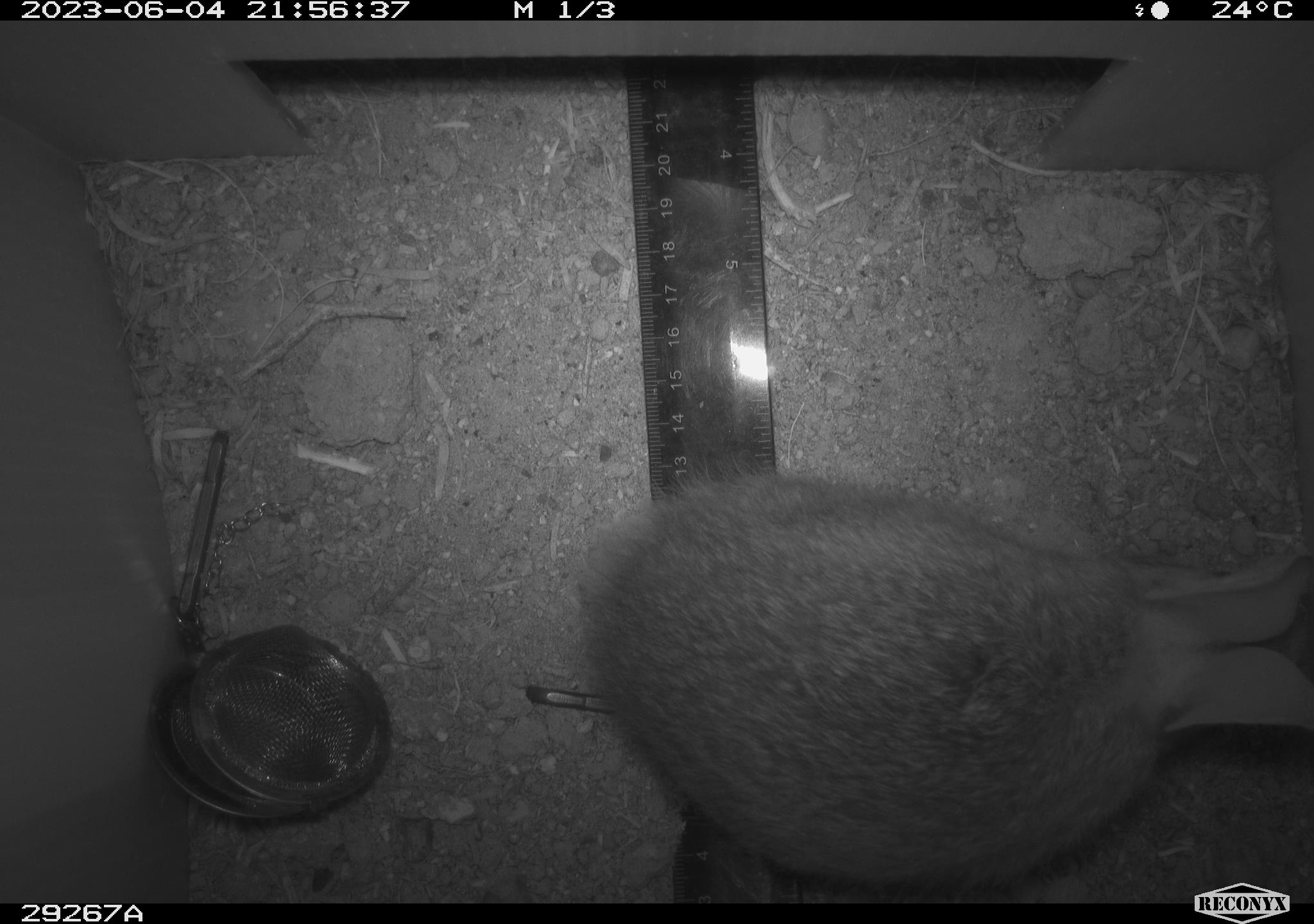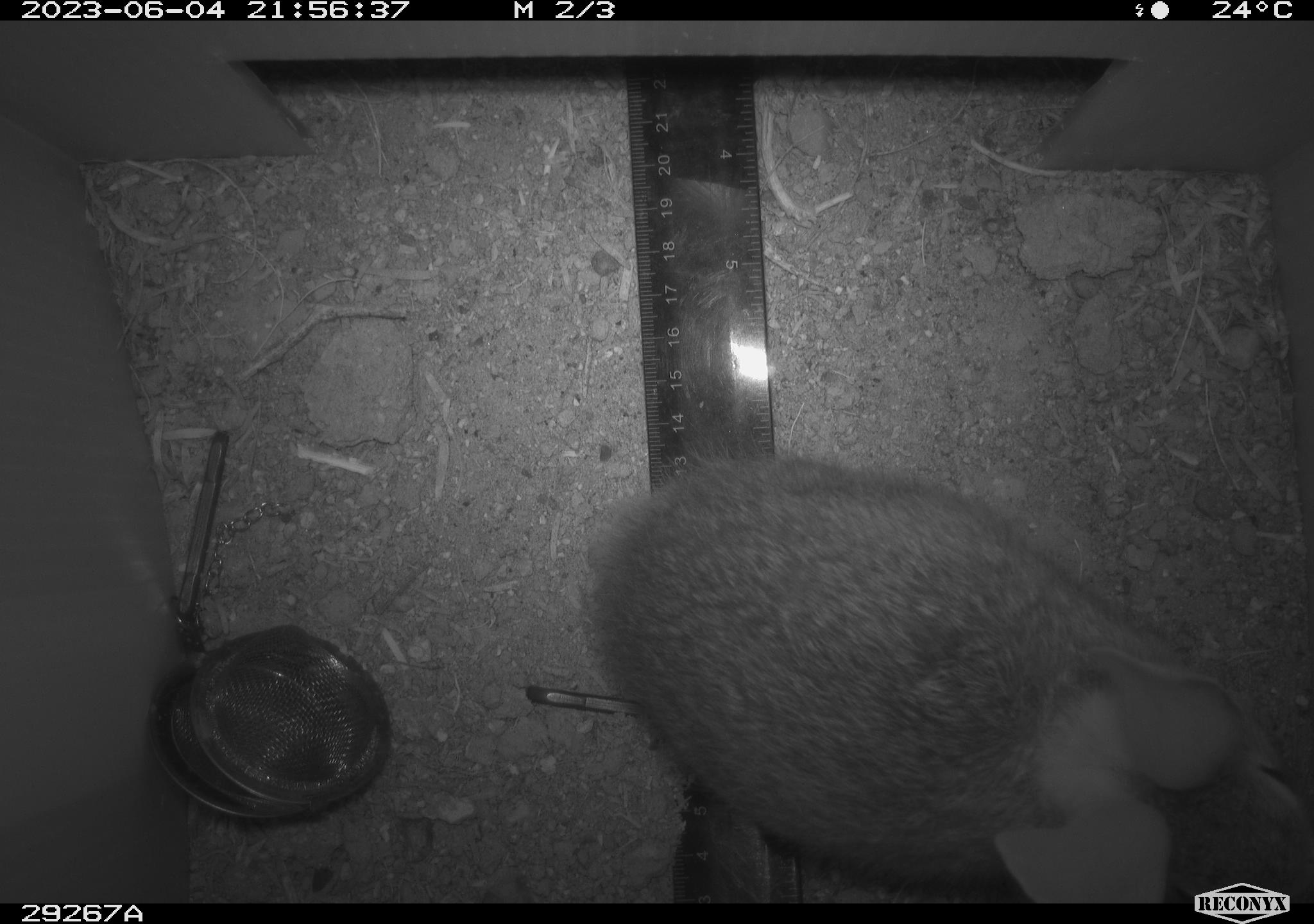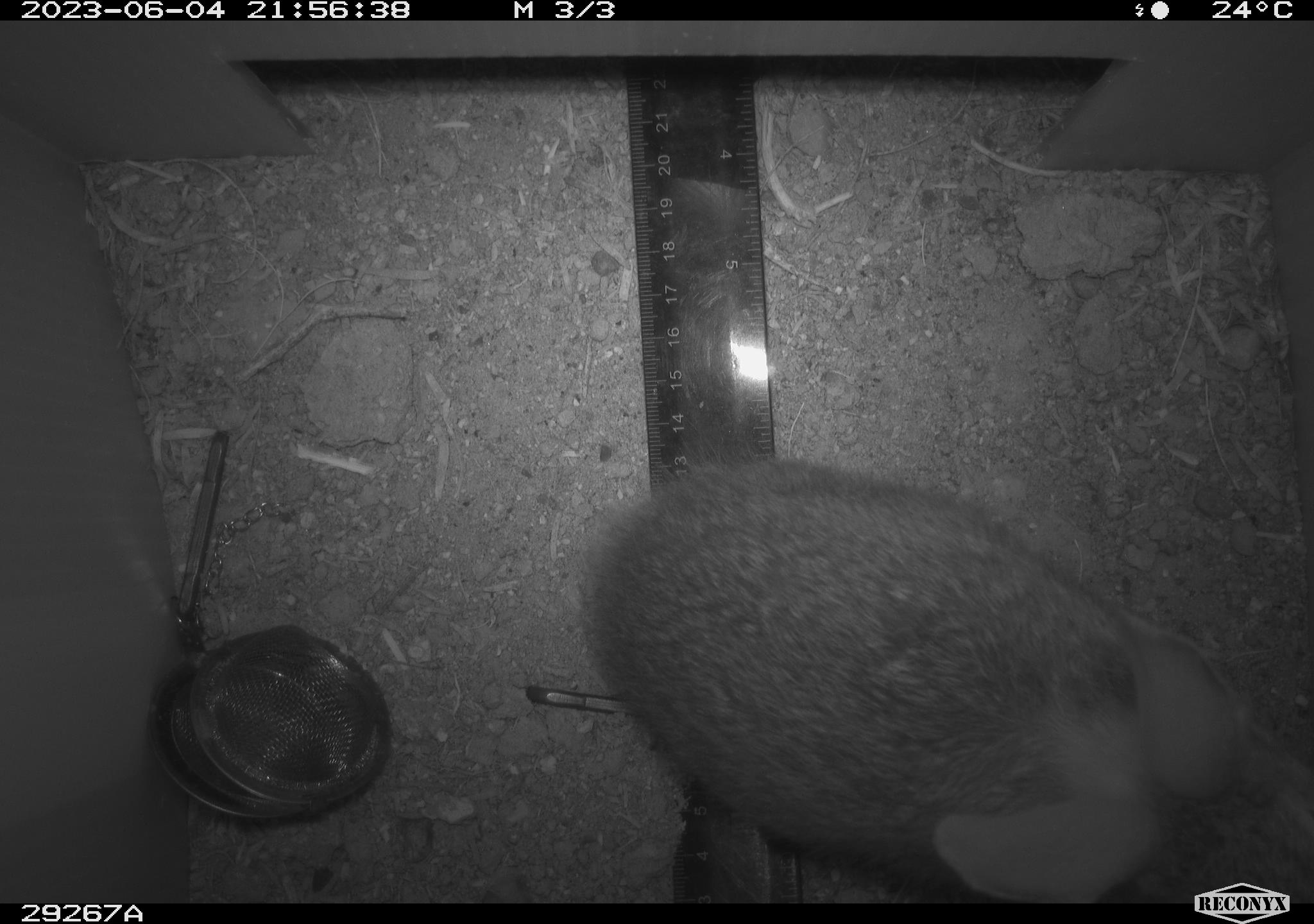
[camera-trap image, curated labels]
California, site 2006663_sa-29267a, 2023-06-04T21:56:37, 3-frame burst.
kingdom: Animalia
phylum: Chordata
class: Mammalia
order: Lagomorpha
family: Leporidae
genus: Sylvilagus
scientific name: Sylvilagus audubonii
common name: desert cottontail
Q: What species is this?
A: Desert cottontail (Sylvilagus audubonii).